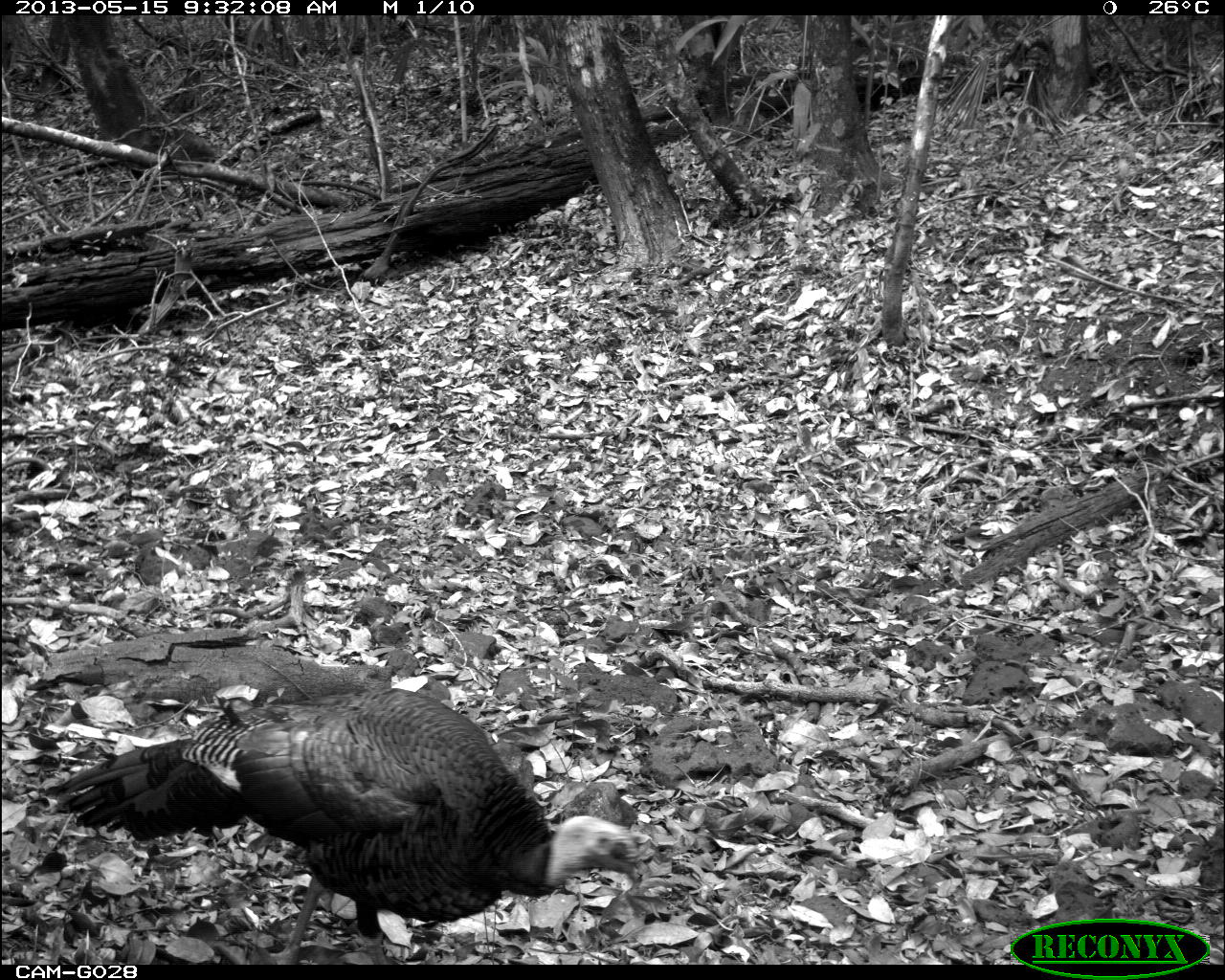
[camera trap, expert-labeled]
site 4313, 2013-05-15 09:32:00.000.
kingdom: Animalia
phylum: Chordata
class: Aves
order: Galliformes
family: Phasianidae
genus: Meleagris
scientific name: Meleagris ocellata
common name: ocellated turkey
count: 2